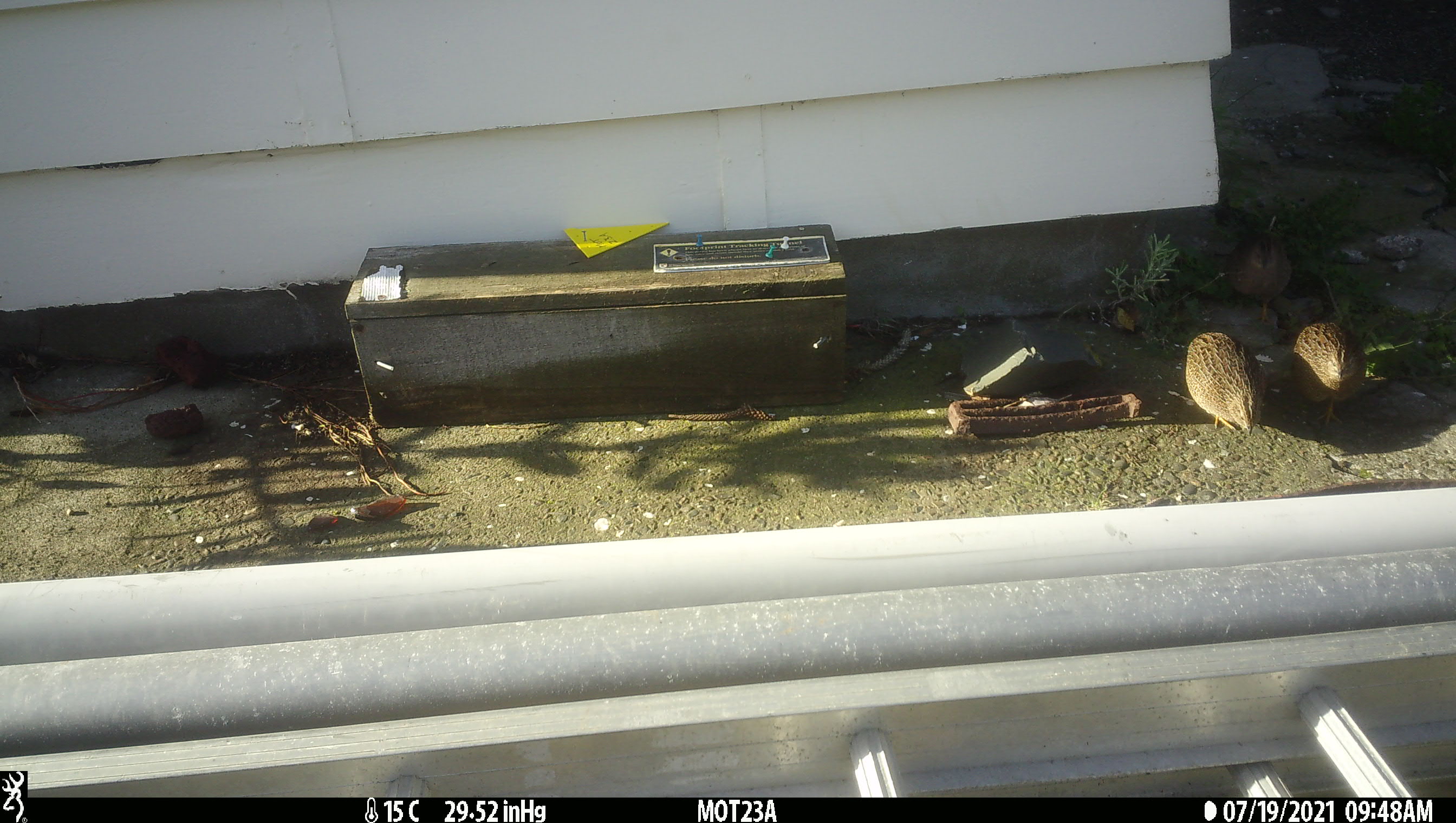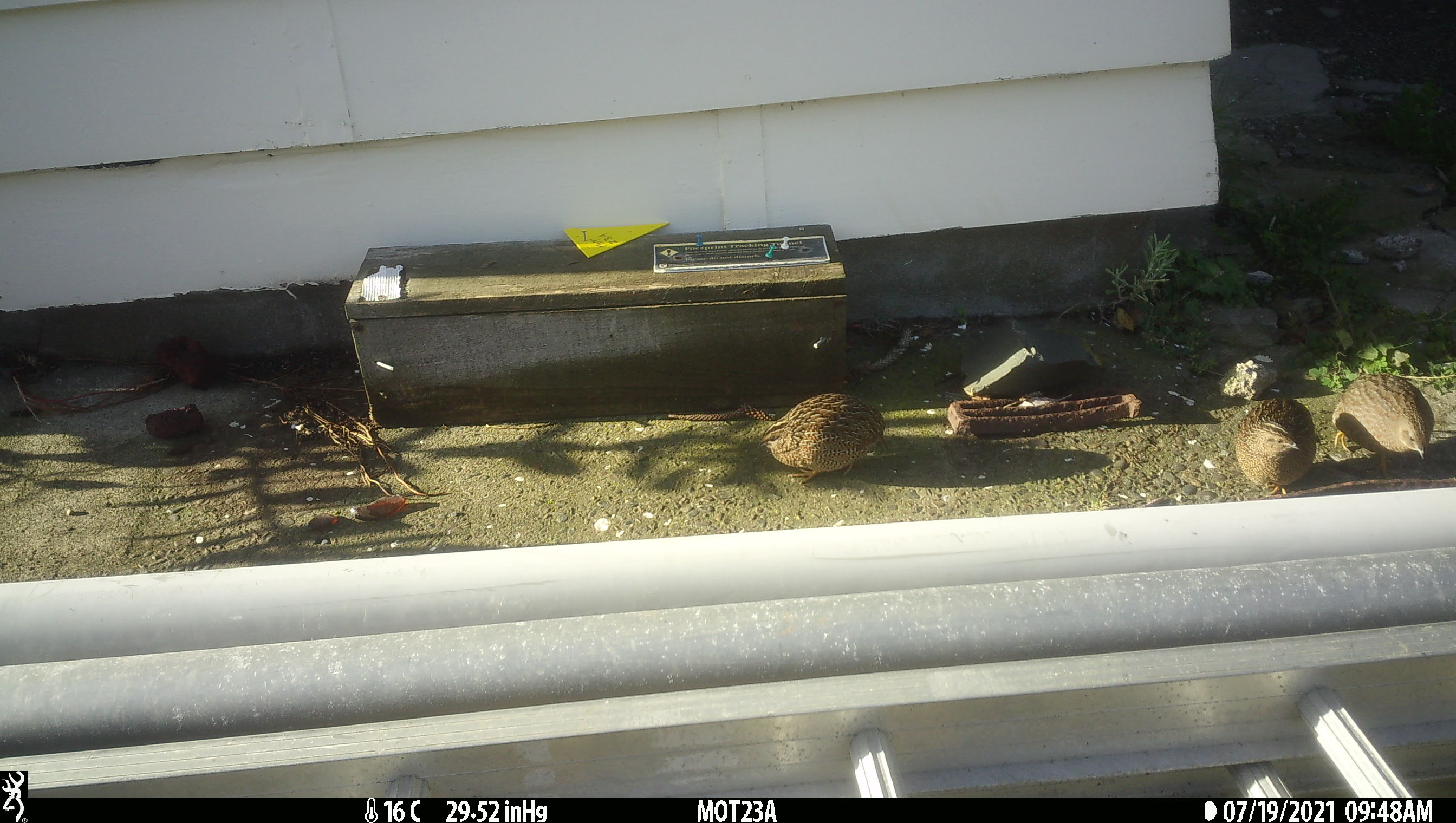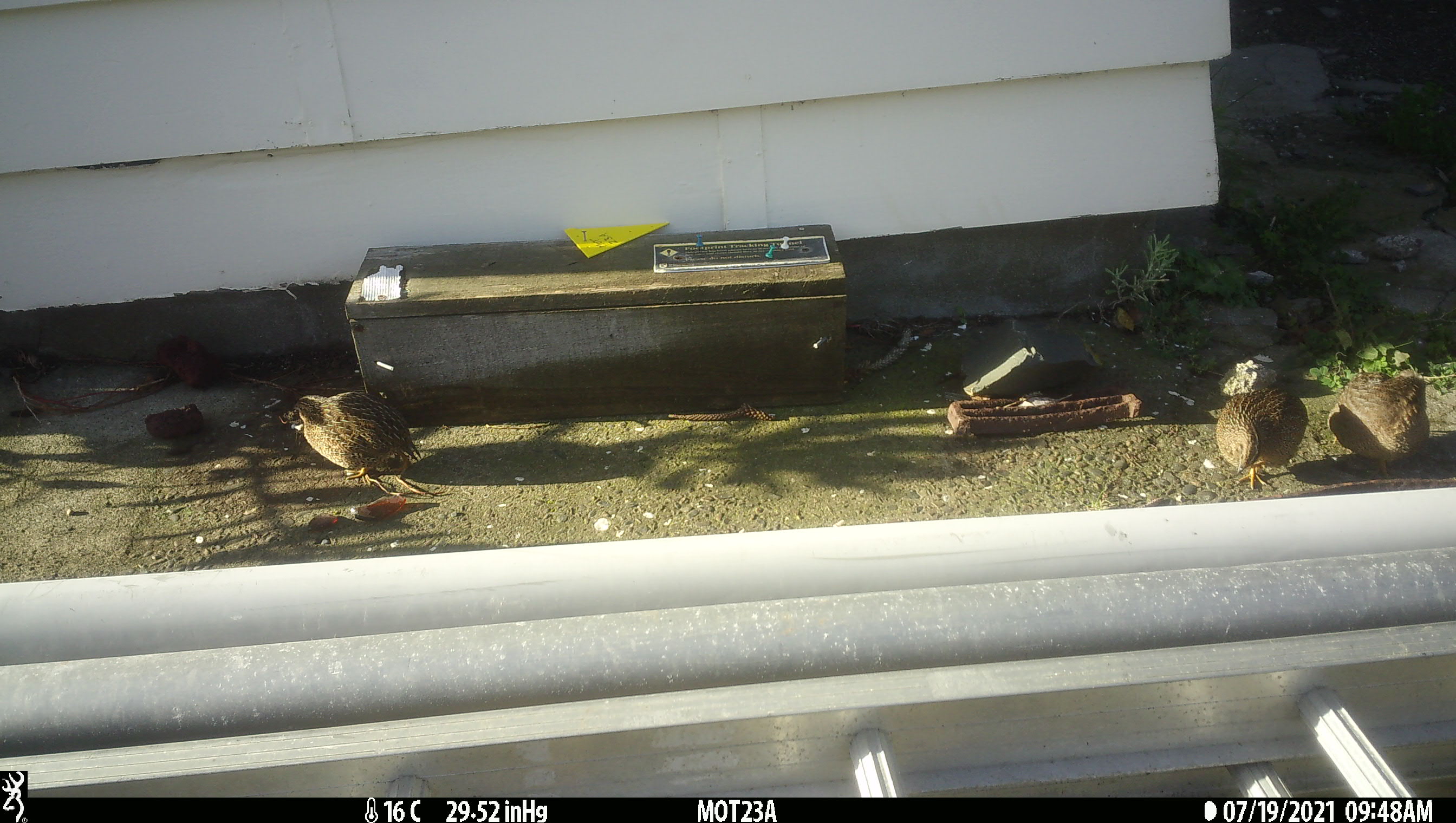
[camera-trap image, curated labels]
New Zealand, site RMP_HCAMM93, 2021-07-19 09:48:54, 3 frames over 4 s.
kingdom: Animalia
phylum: Chordata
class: Aves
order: Galliformes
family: Phasianidae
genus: Synoicus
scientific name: Synoicus ypsilophorus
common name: brown quail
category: quail brown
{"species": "quail brown (brown quail) (Synoicus ypsilophorus)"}